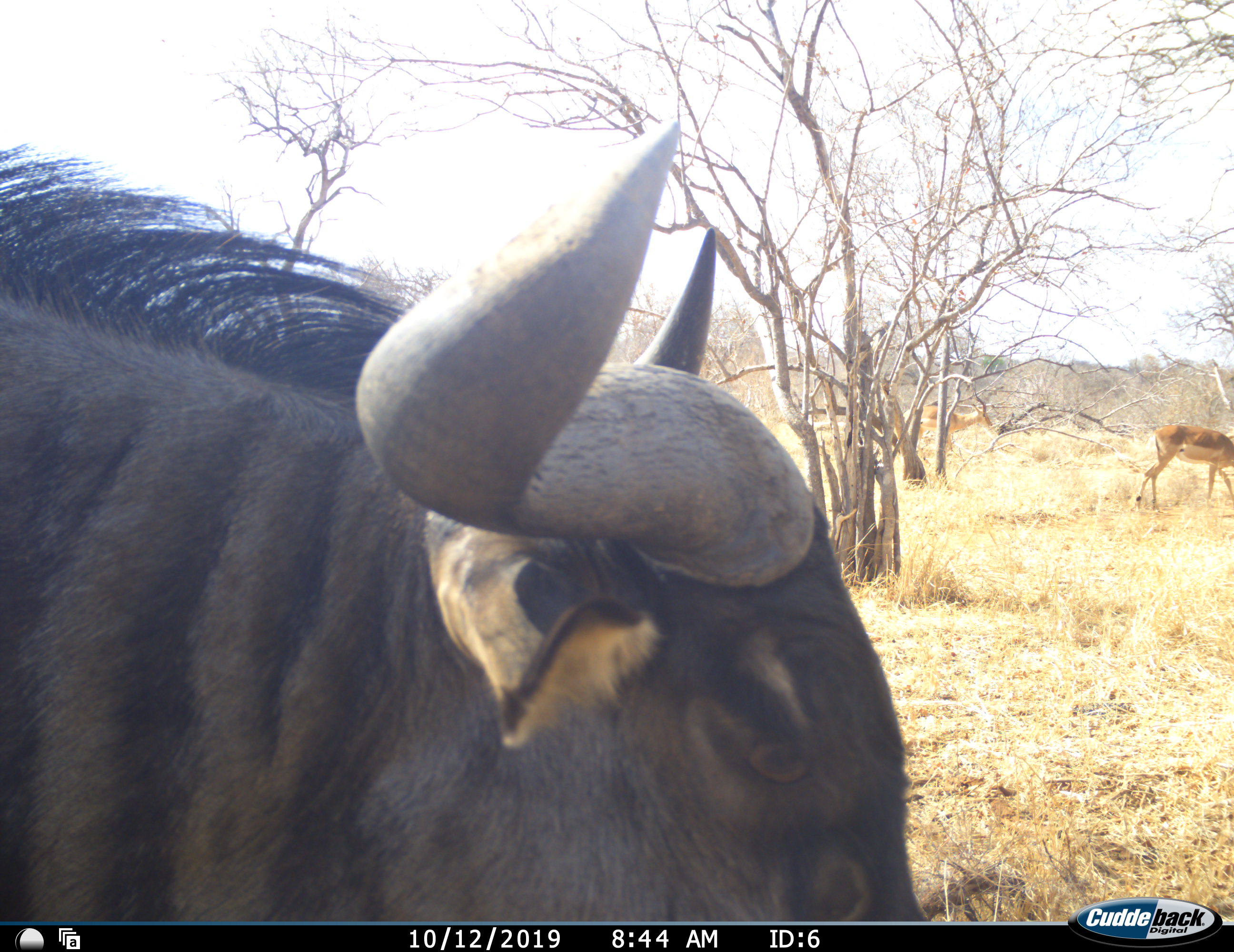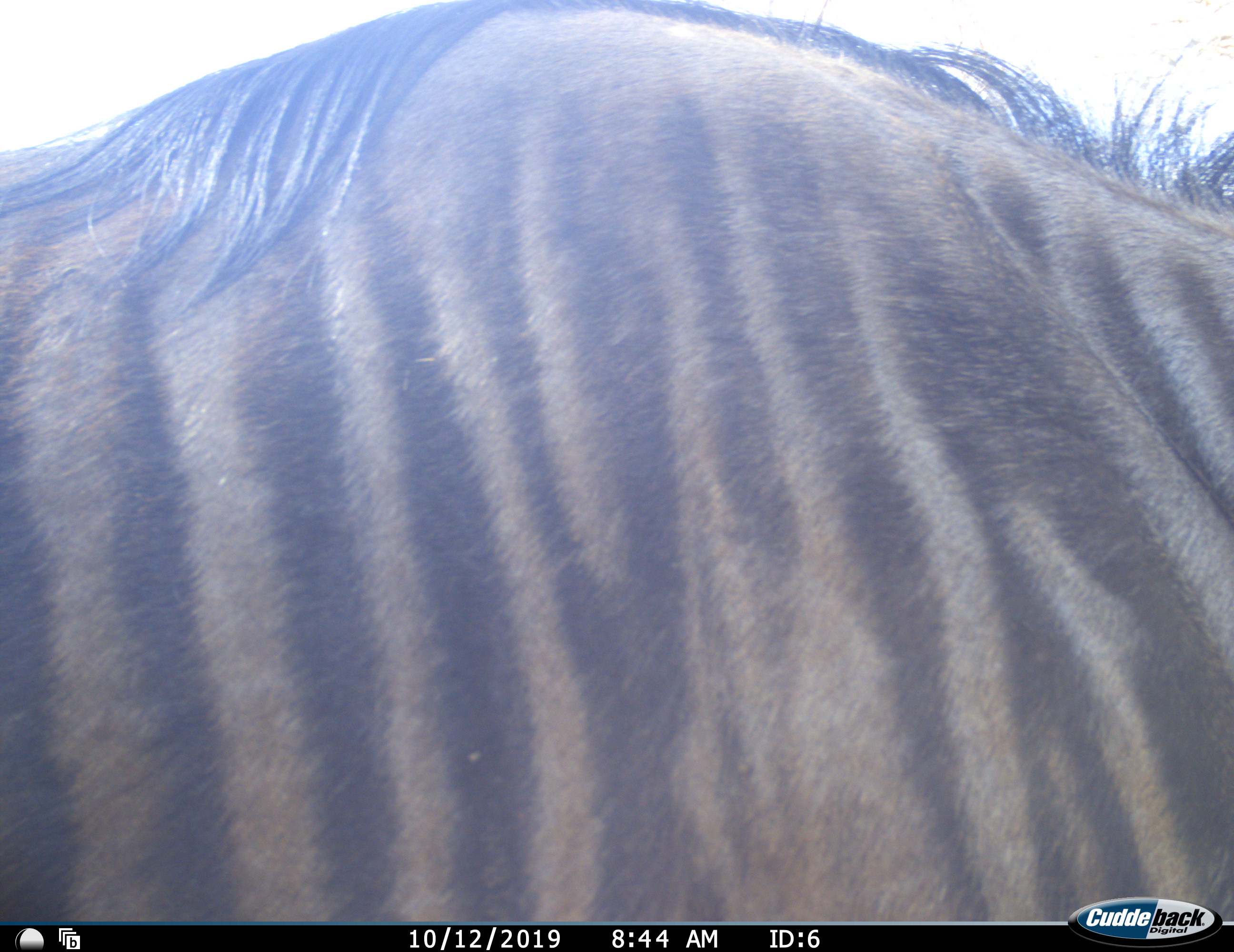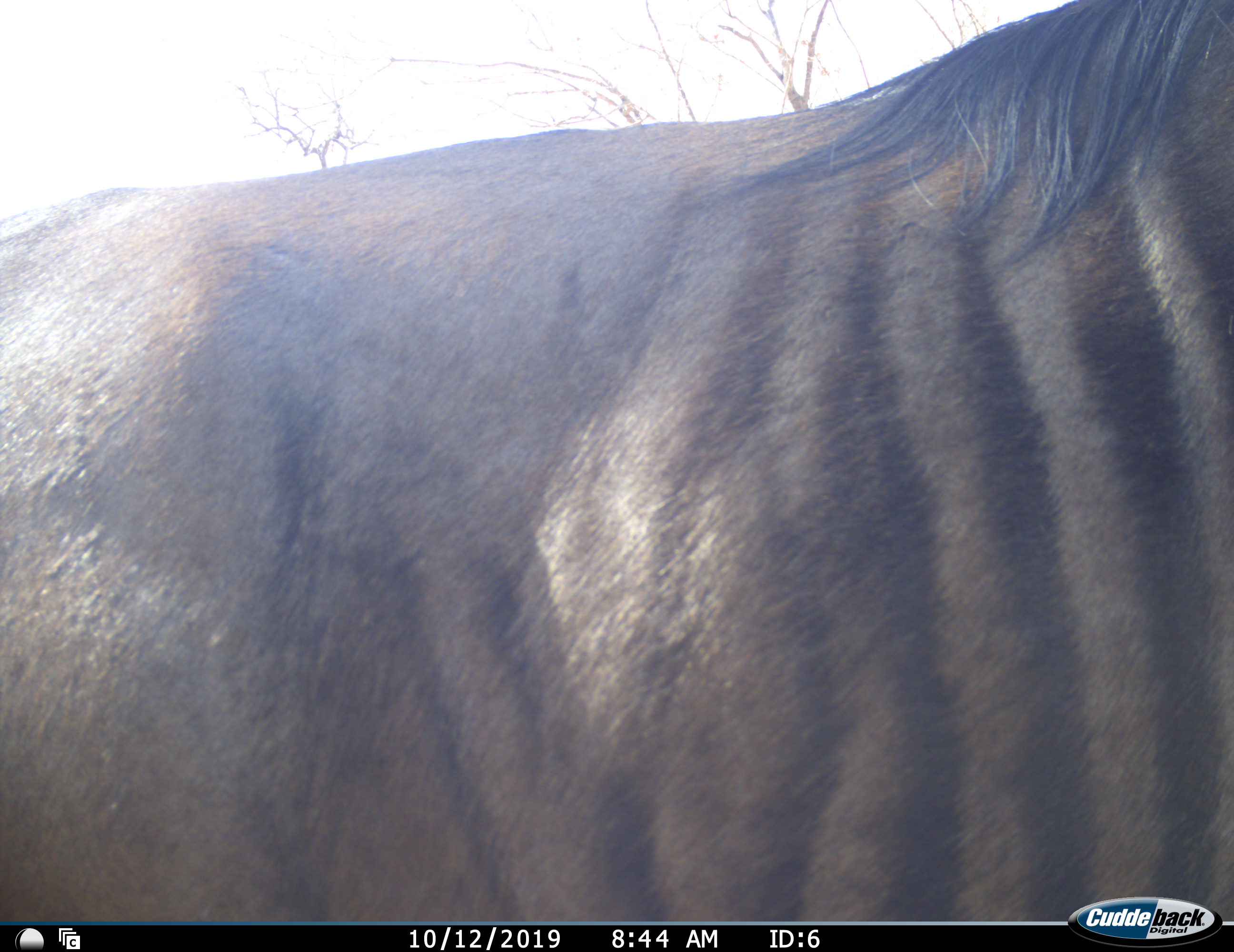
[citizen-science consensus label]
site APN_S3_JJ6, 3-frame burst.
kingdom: Animalia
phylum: Chordata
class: Mammalia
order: Artiodactyla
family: Bovidae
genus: Aepyceros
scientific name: Aepyceros melampus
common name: impala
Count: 2.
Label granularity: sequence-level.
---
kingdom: Animalia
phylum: Chordata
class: Mammalia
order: Artiodactyla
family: Bovidae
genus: Connochaetes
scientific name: Connochaetes taurinus taurinus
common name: blue wildebeest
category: wildebeestblue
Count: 1.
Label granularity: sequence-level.